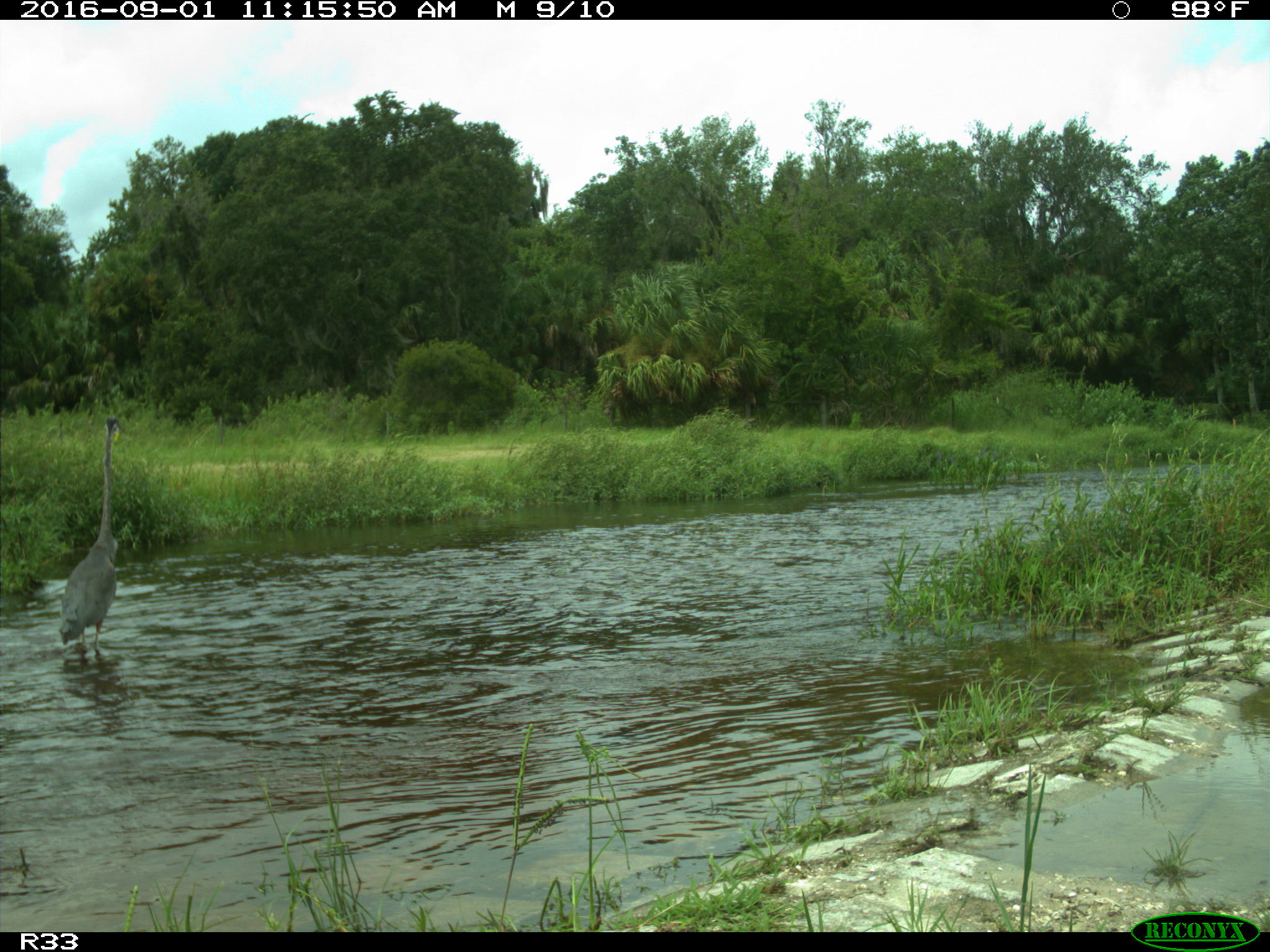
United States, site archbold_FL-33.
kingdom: Animalia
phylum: Chordata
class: Aves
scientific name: Aves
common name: birds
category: unidentified bird